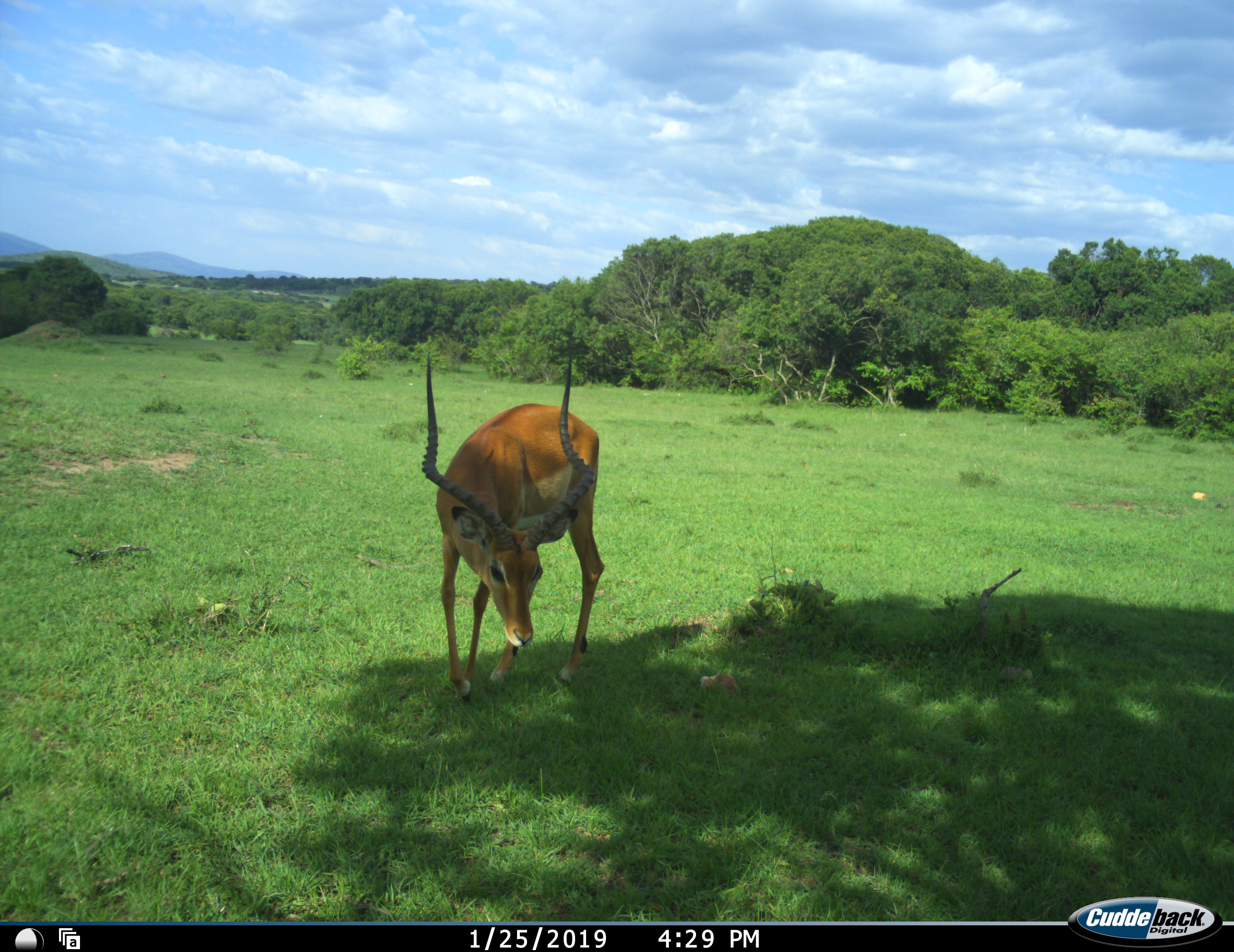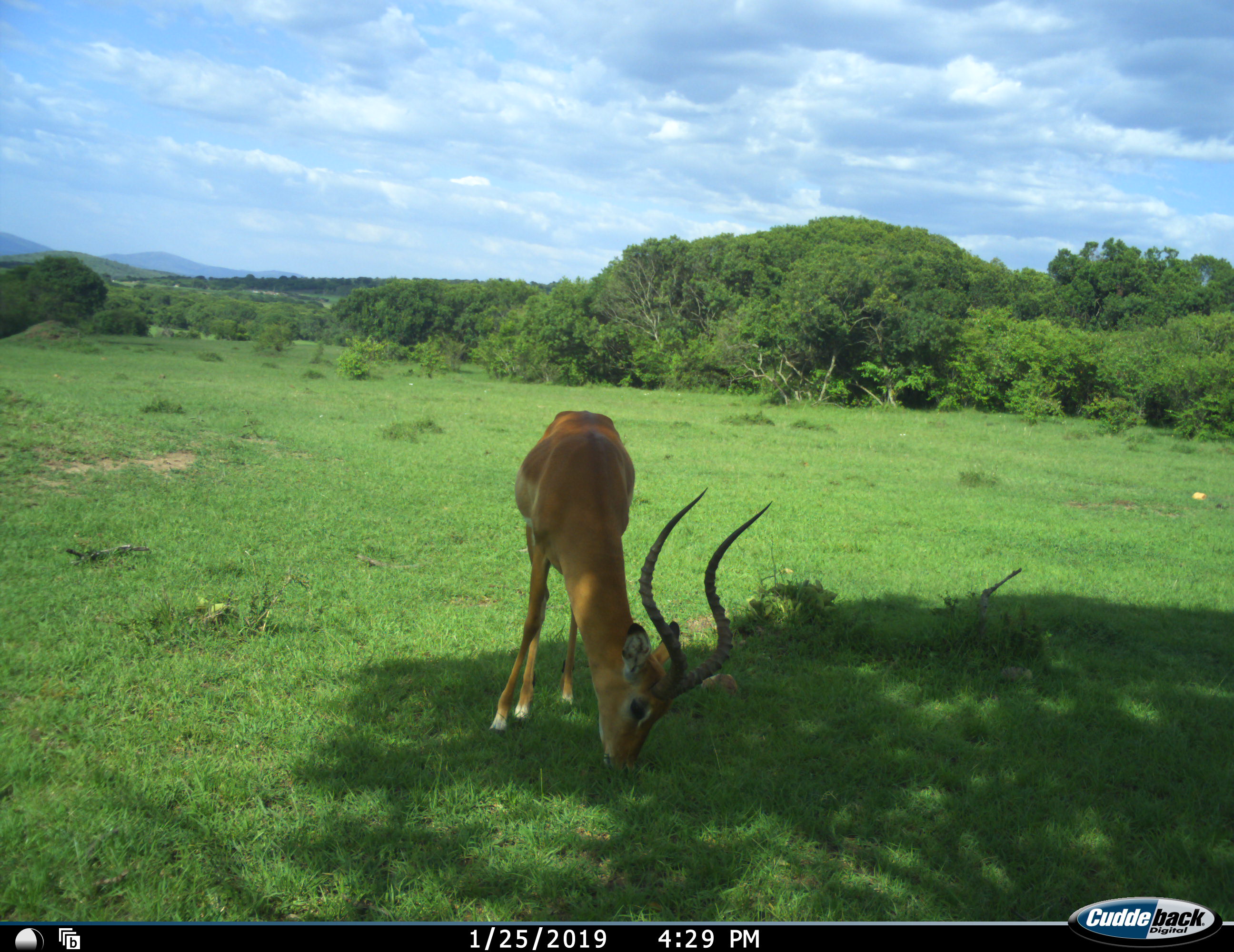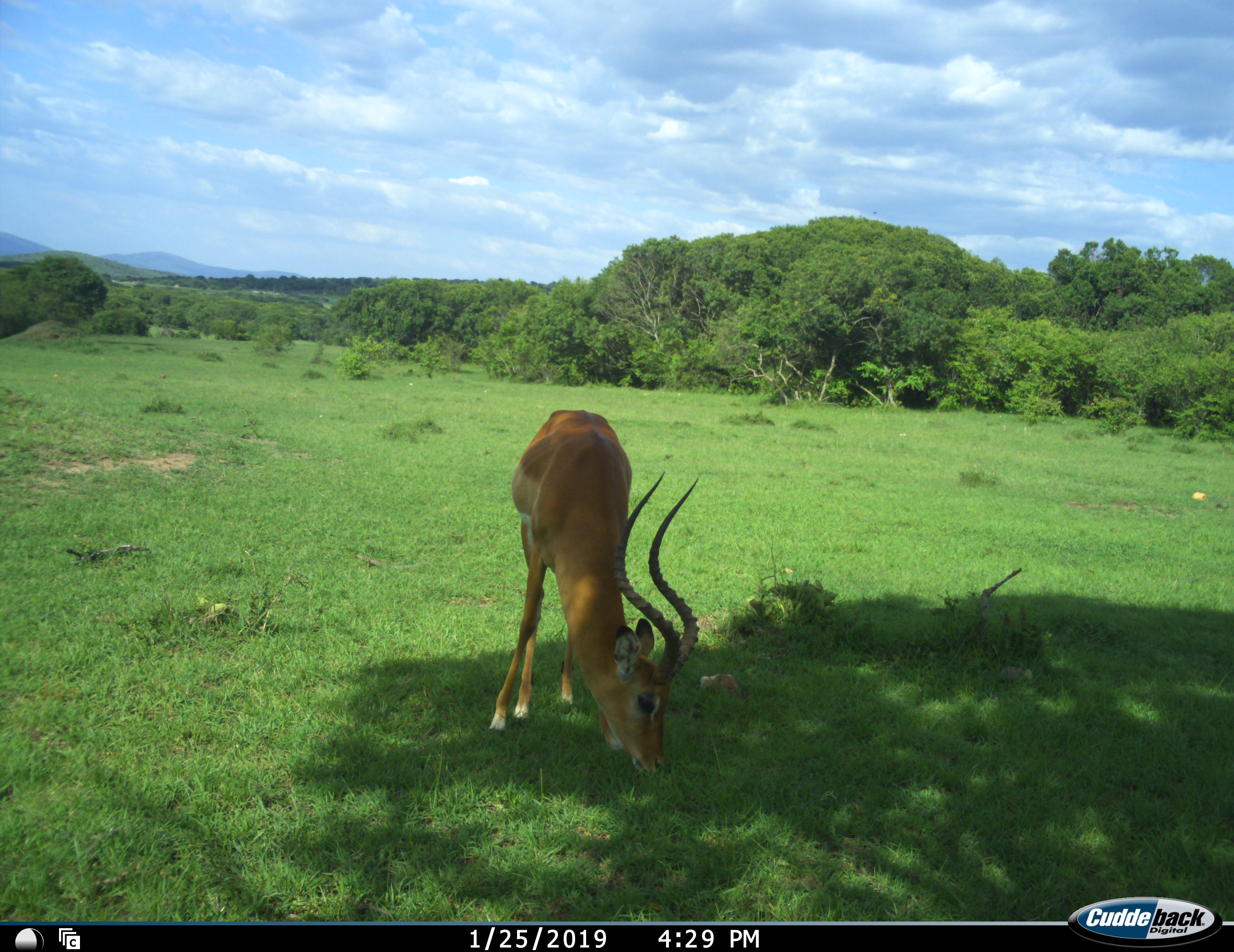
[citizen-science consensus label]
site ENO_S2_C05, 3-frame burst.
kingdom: Animalia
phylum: Chordata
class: Mammalia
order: Artiodactyla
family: Bovidae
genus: Aepyceros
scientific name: Aepyceros melampus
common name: impala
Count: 1.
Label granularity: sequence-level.